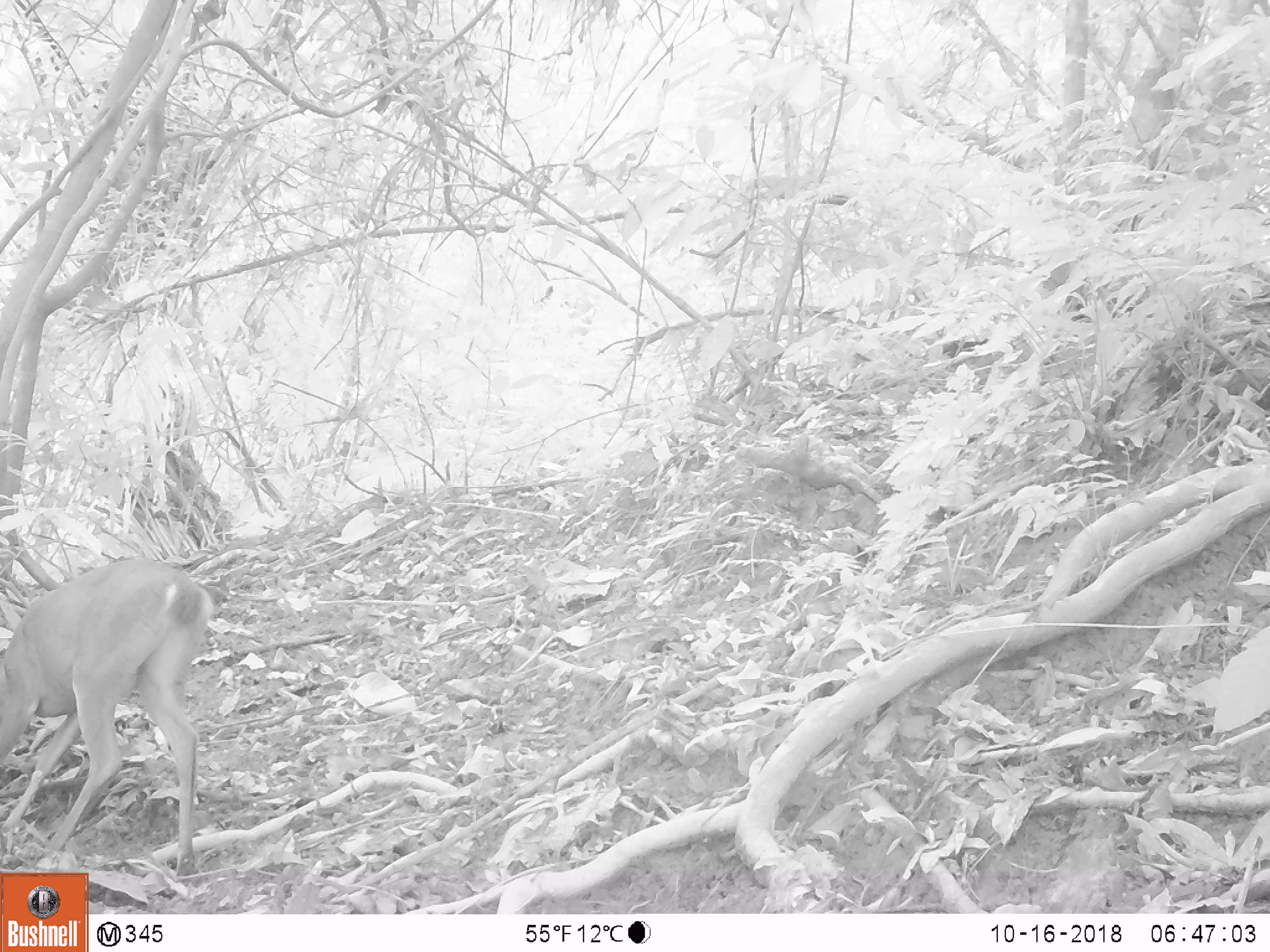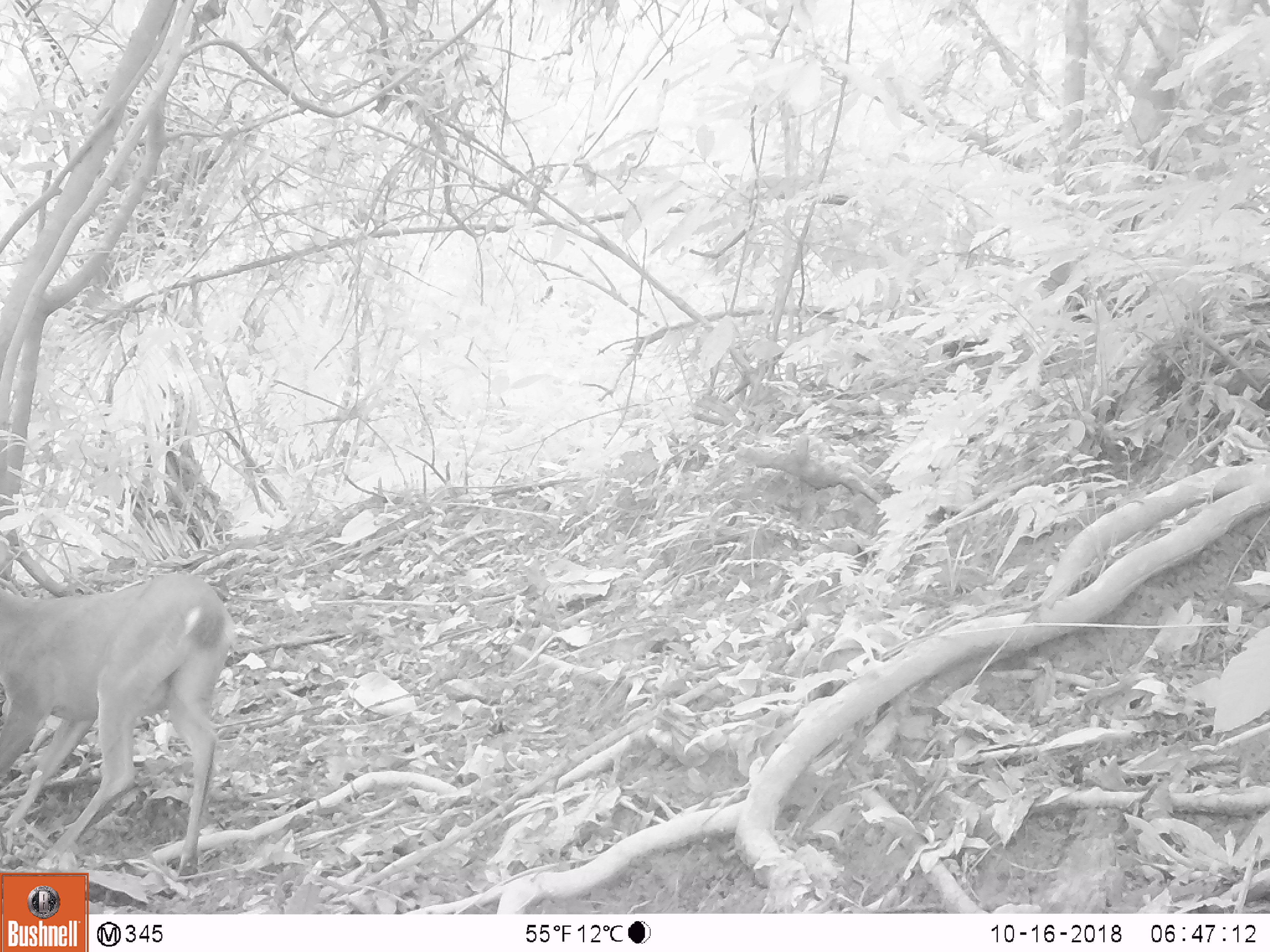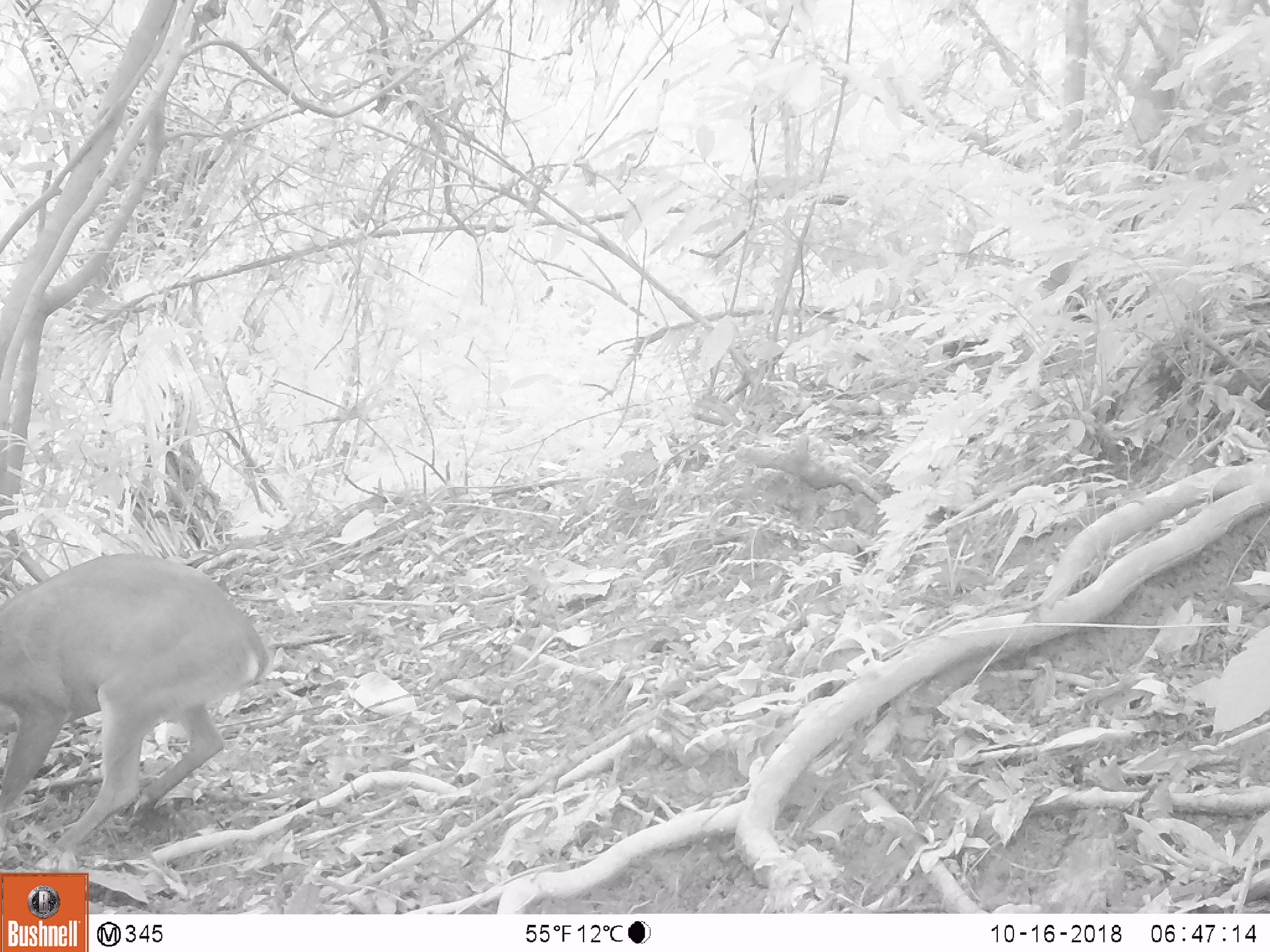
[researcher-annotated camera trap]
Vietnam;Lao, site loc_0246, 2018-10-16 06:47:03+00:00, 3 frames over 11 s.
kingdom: Animalia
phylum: Chordata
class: Mammalia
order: Artiodactyla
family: Cervidae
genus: Muntiacus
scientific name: Muntiacus vuquangensis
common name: large-antlered muntjac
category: large antlered muntjac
Large antlered muntjac (large-antlered muntjac) (Muntiacus vuquangensis). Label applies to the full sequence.